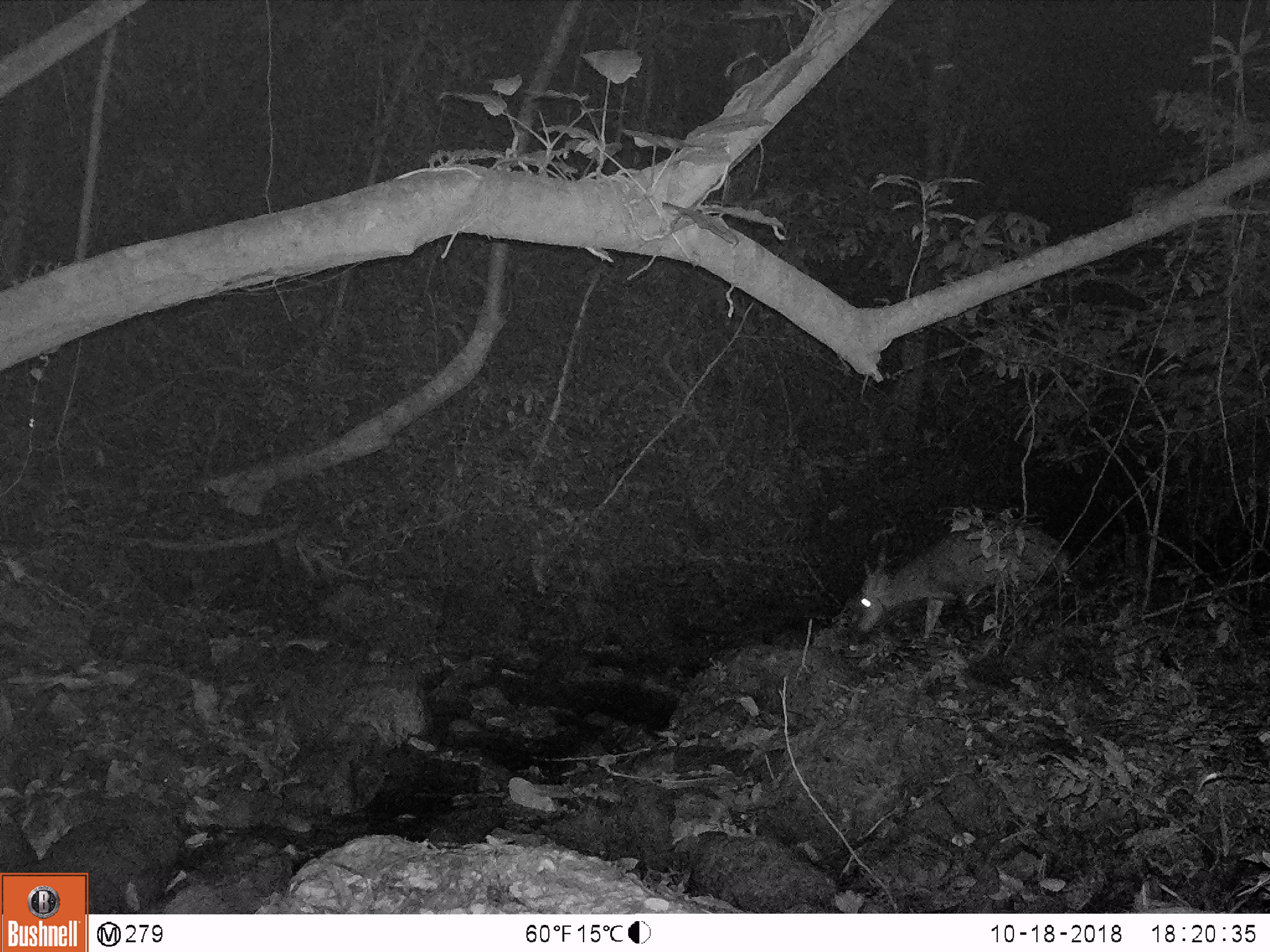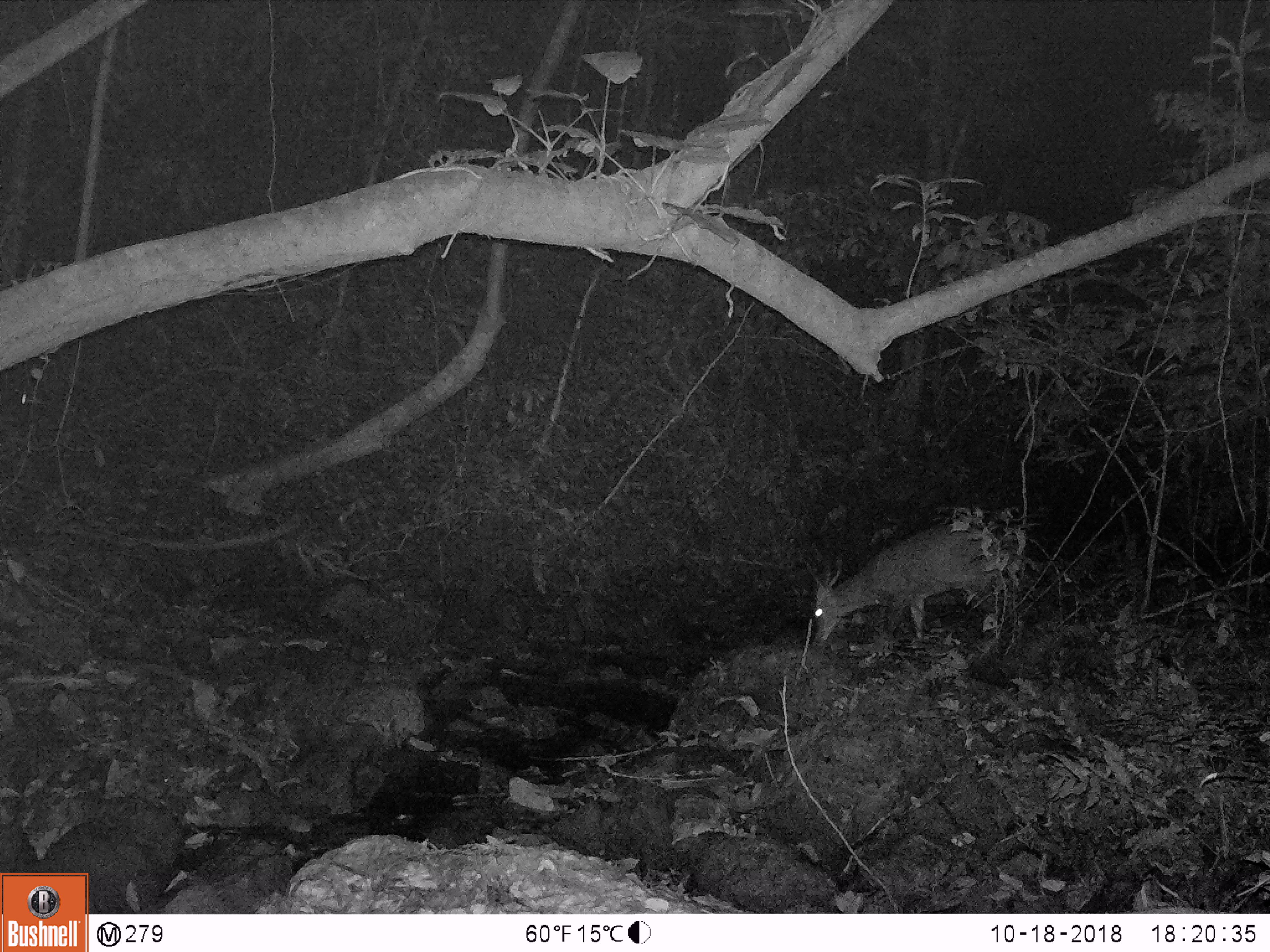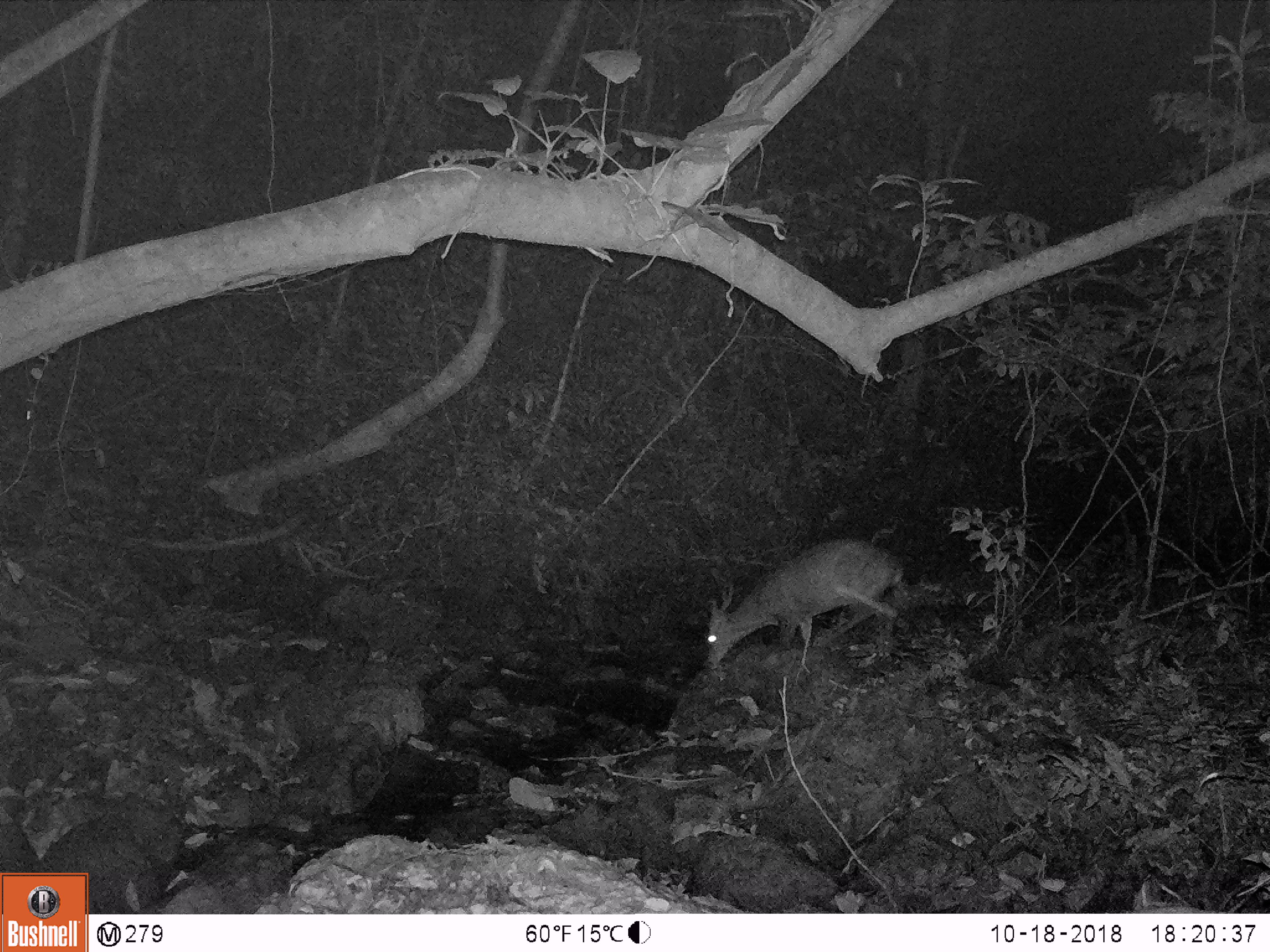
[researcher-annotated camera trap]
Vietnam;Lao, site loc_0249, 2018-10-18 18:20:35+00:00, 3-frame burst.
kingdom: Animalia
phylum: Chordata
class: Mammalia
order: Artiodactyla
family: Cervidae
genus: Muntiacus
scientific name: Muntiacus vuquangensis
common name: large-antlered muntjac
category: large antlered muntjac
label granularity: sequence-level